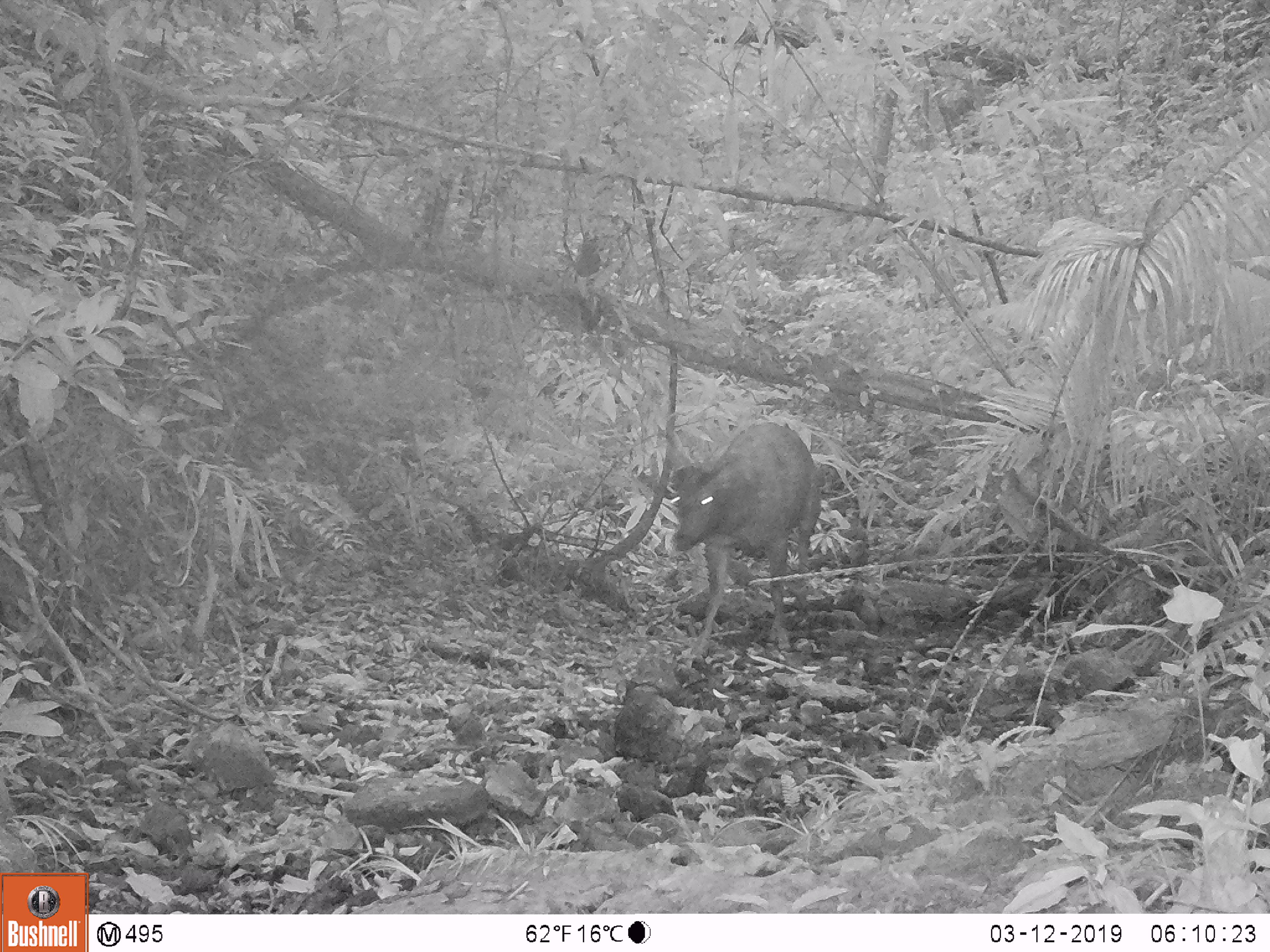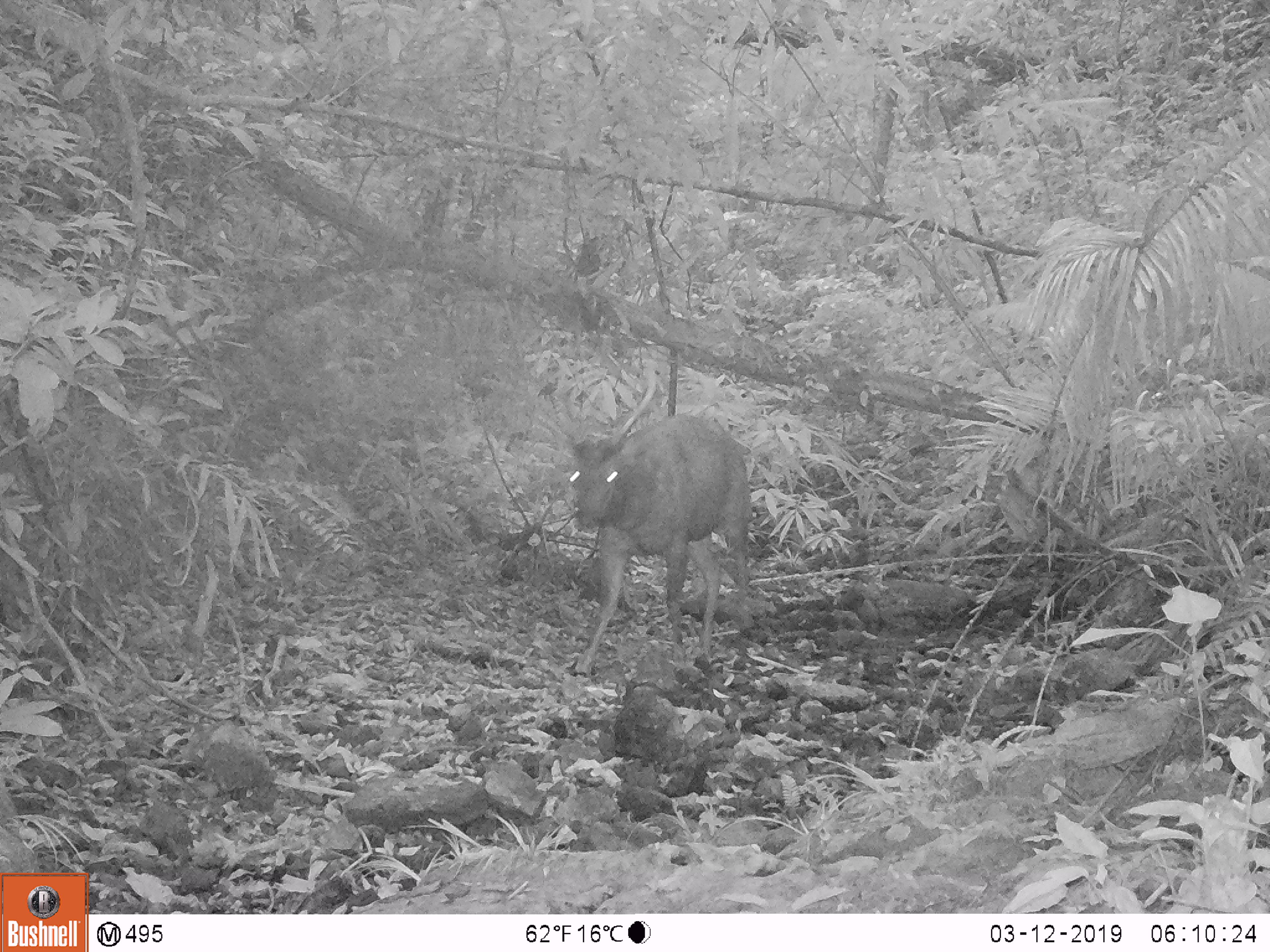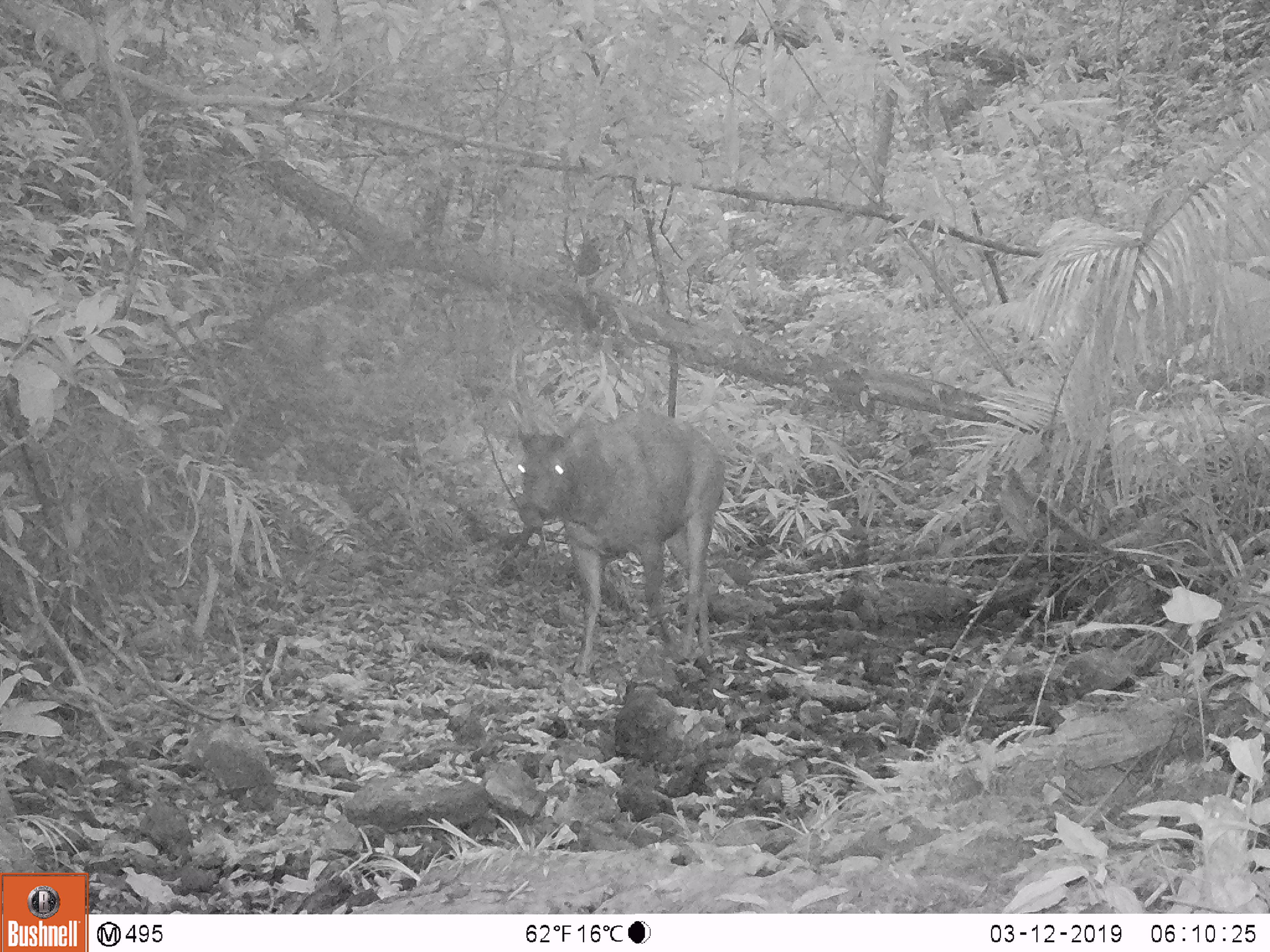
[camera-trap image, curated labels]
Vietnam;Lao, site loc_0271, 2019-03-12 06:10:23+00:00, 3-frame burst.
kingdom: Animalia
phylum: Chordata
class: Mammalia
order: Artiodactyla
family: Cervidae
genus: Rusa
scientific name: Rusa unicolor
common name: sambar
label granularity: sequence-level